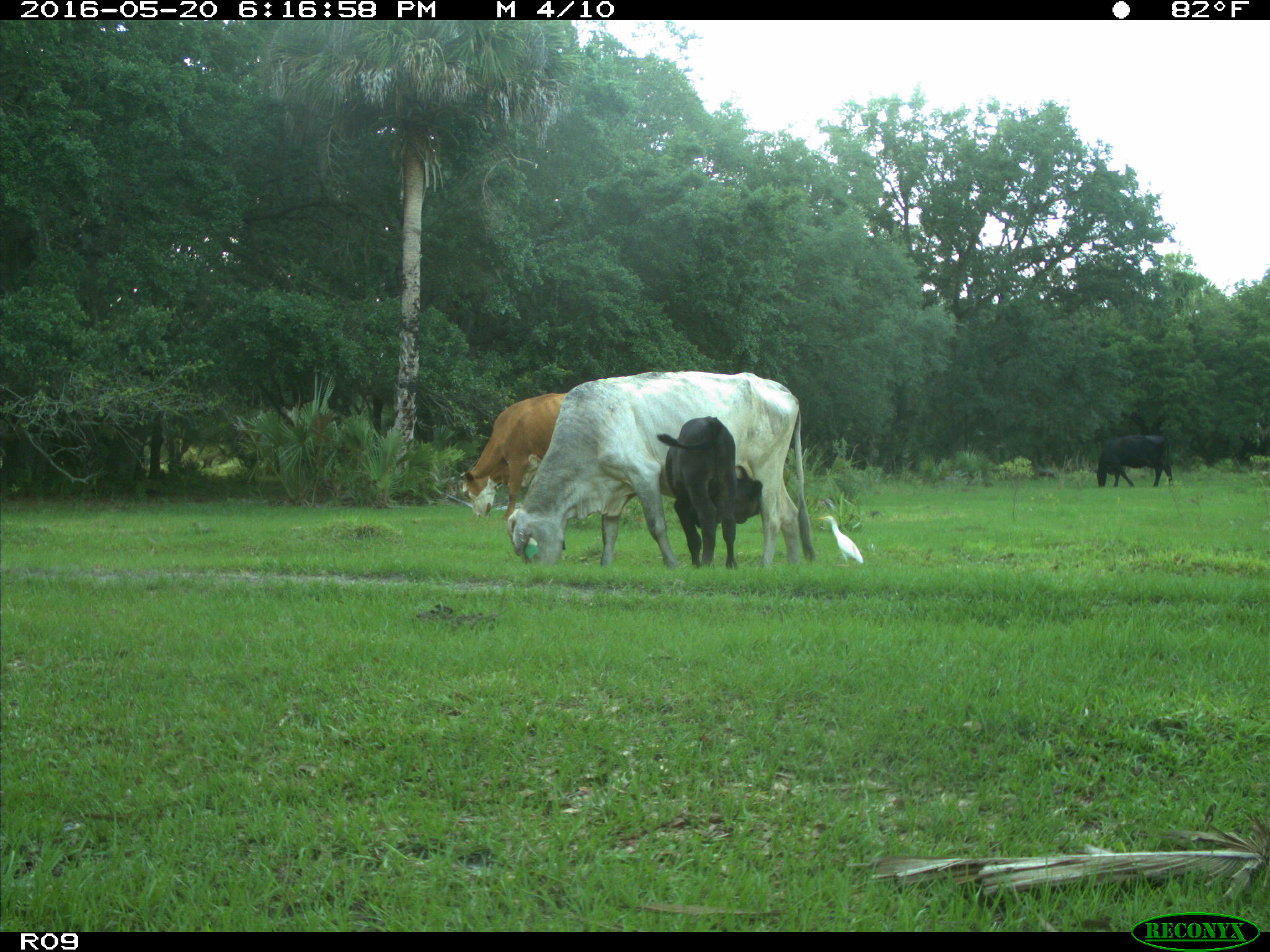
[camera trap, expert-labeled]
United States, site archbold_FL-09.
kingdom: Animalia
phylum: Chordata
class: Mammalia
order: Artiodactyla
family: Bovidae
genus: Bos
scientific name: Bos taurus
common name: domestic cow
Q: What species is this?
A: Bos taurus (domestic cow).